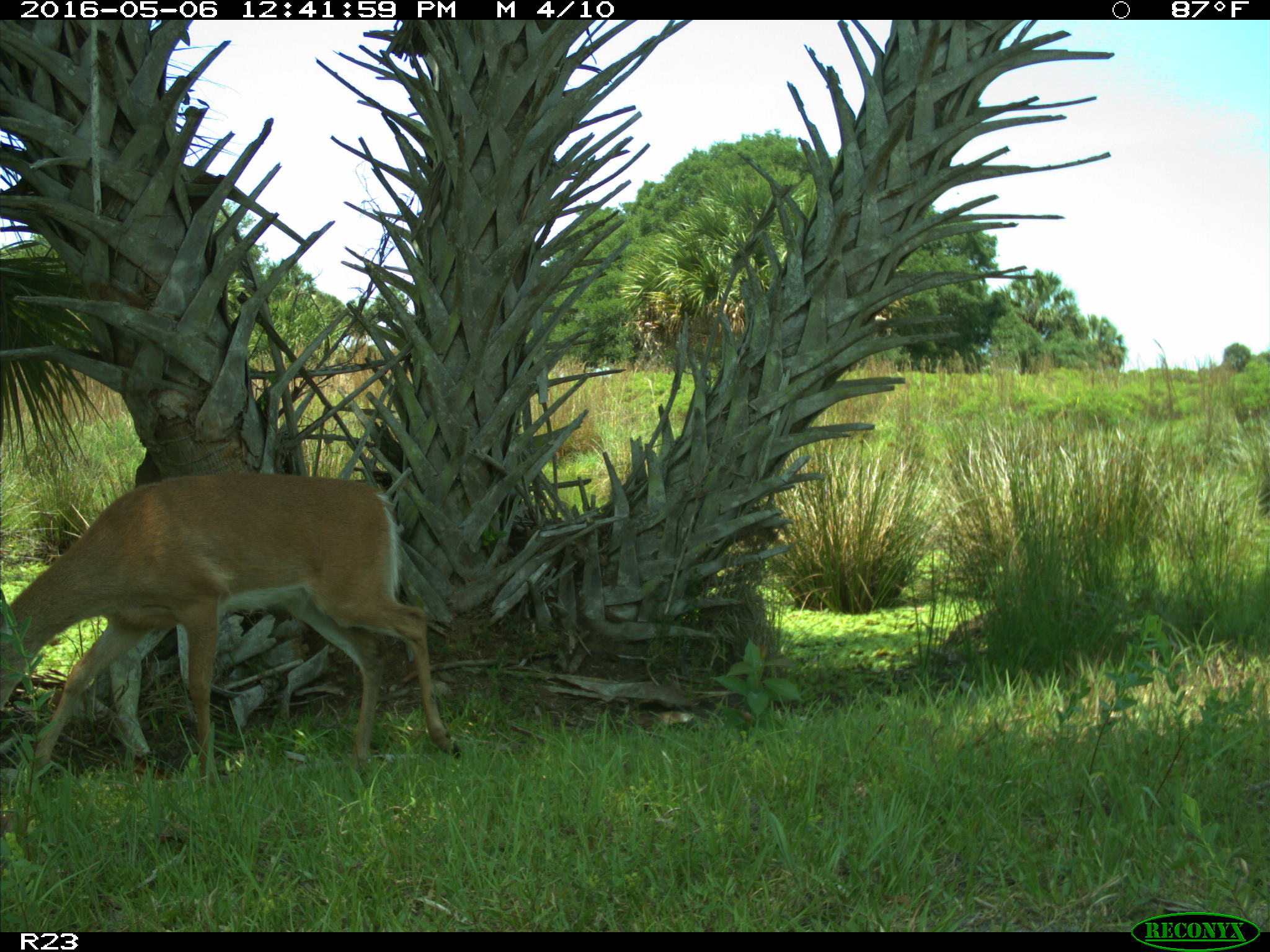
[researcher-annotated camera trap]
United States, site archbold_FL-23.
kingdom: Animalia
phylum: Chordata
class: Mammalia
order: Artiodactyla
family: Cervidae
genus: Odocoileus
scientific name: Odocoileus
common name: deer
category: unidentified deer